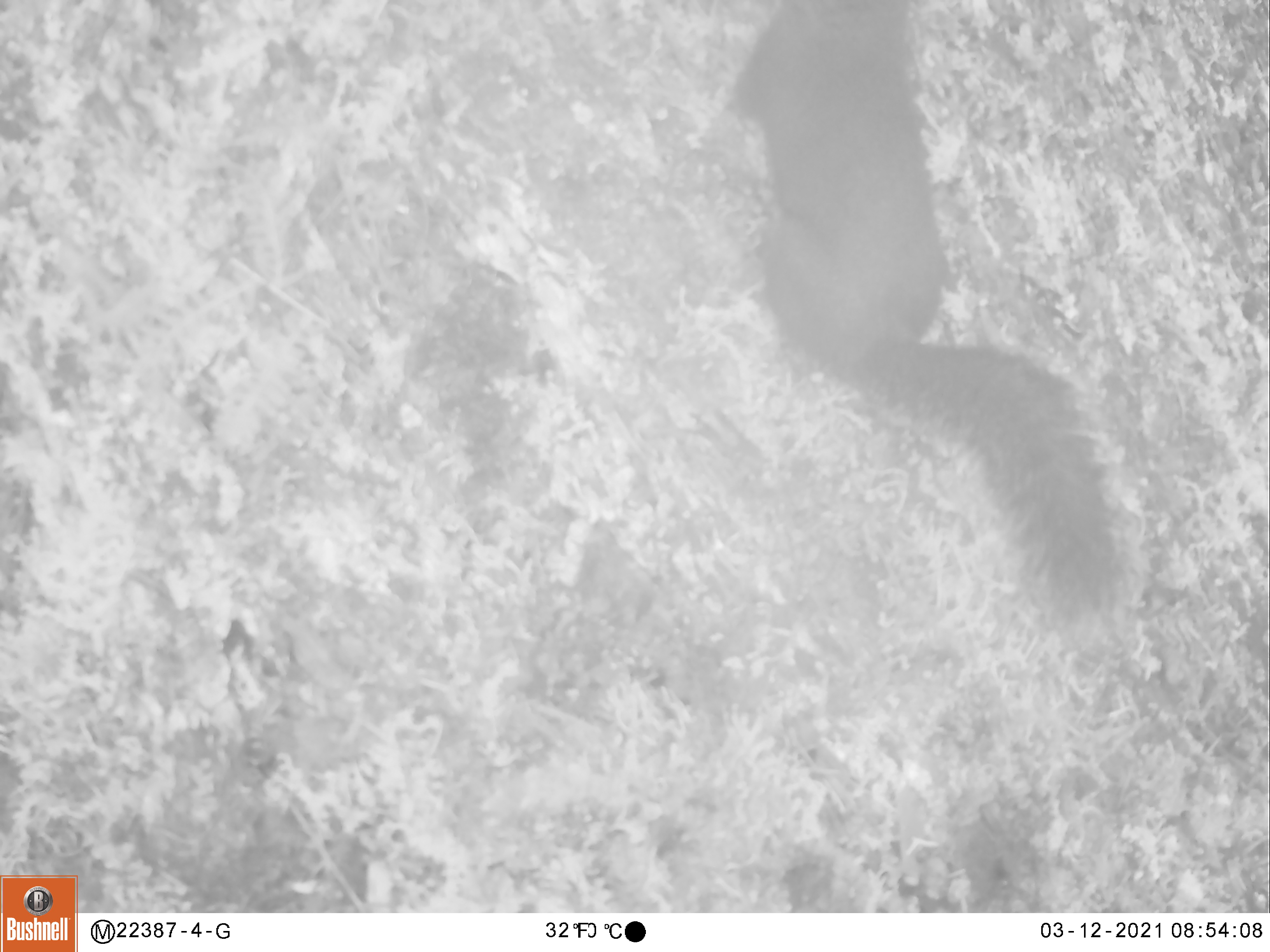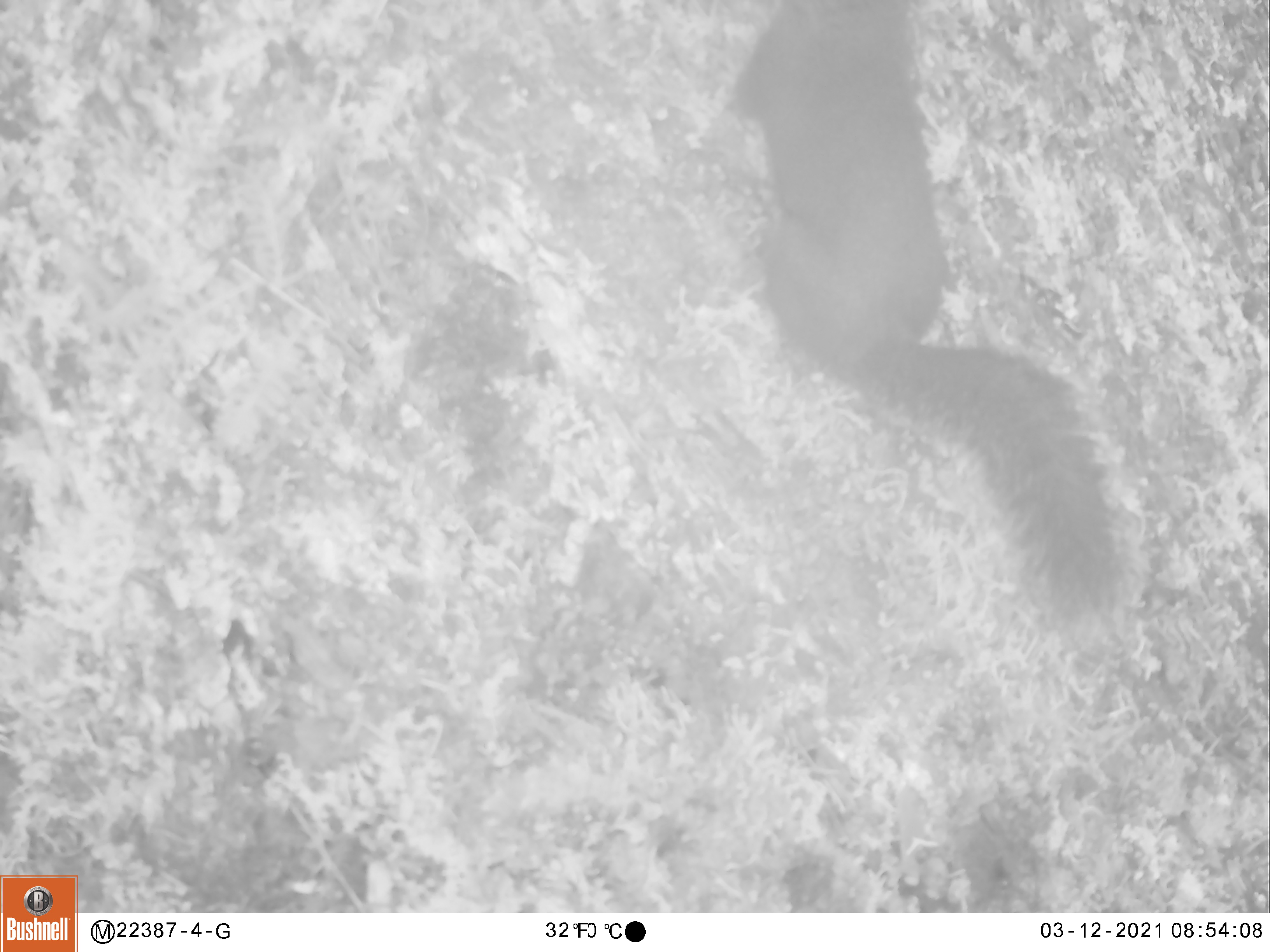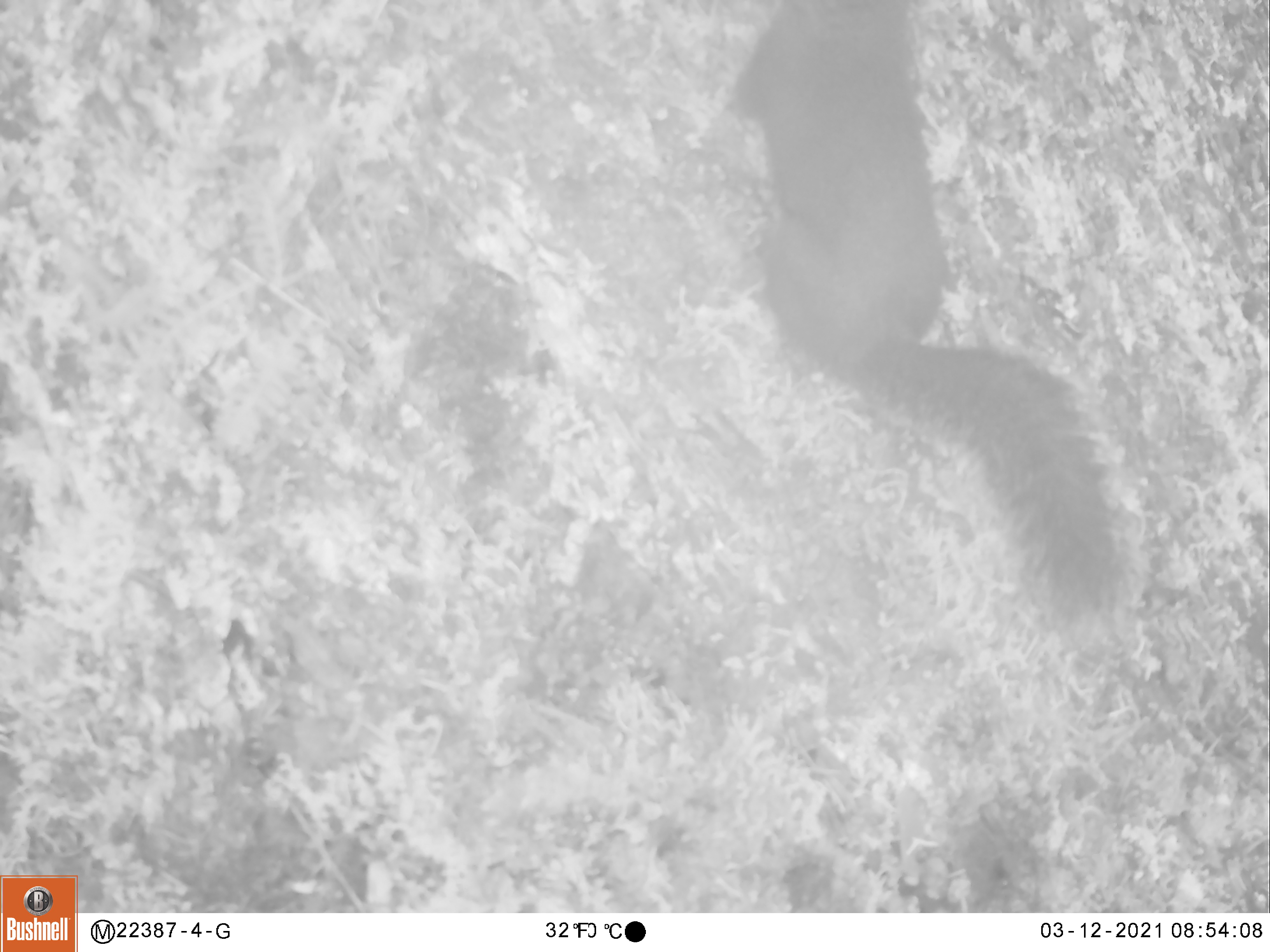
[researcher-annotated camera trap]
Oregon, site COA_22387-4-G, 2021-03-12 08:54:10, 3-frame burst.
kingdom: Animalia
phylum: Chordata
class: Mammalia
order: Rodentia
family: Sciuridae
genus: Tamiasciurus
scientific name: Tamiasciurus douglasii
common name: douglas squirrel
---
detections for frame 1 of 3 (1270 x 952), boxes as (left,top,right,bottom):
douglas squirrel: (725,0,1141,619)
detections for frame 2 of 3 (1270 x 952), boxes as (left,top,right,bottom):
douglas squirrel: (725,0,1132,615)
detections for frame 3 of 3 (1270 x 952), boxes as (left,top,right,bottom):
douglas squirrel: (714,0,1144,622)